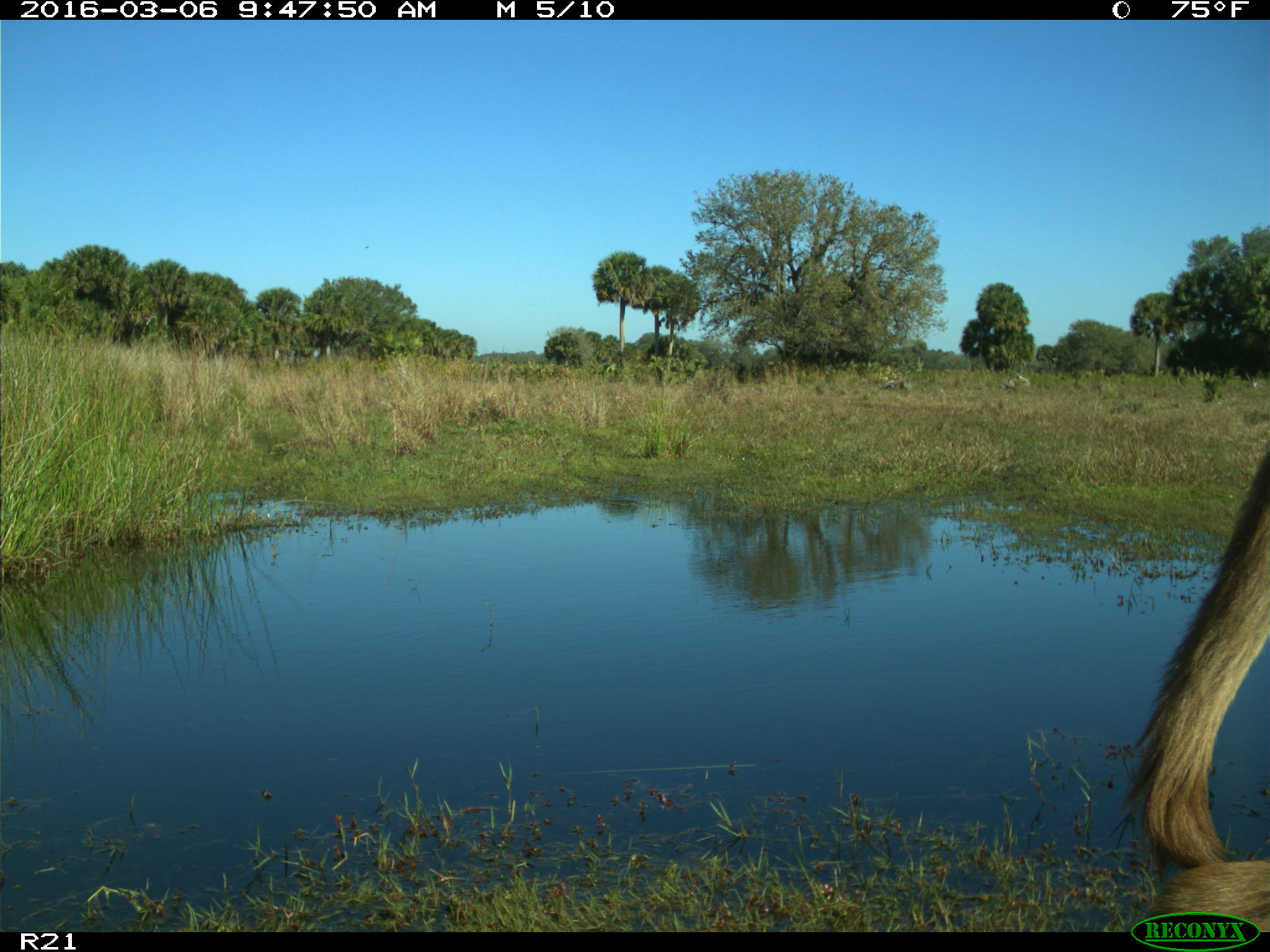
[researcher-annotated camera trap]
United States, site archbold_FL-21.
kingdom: Animalia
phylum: Chordata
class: Mammalia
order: Artiodactyla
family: Bovidae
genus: Bos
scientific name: Bos taurus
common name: domestic cow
Bos taurus (domestic cow).